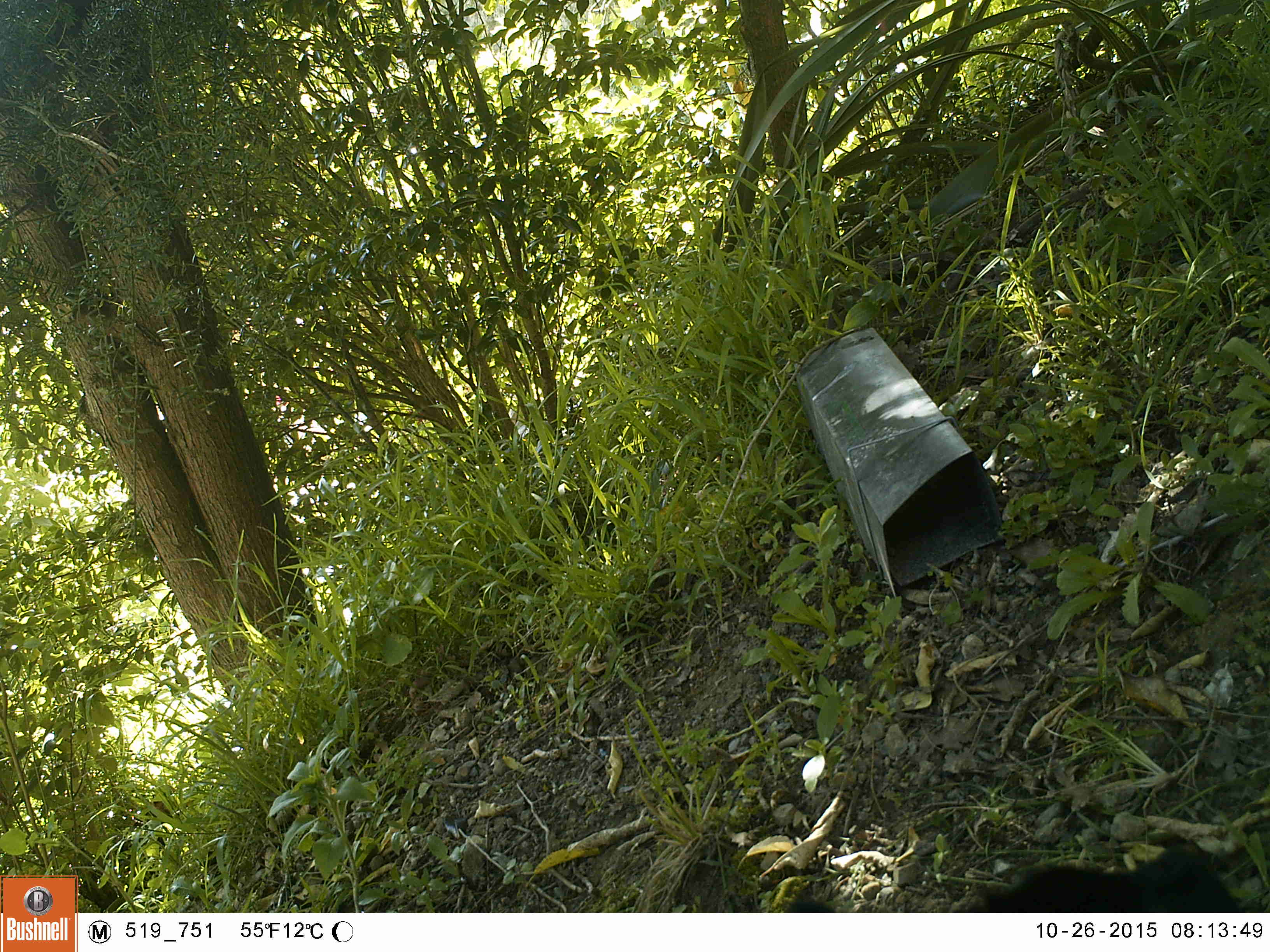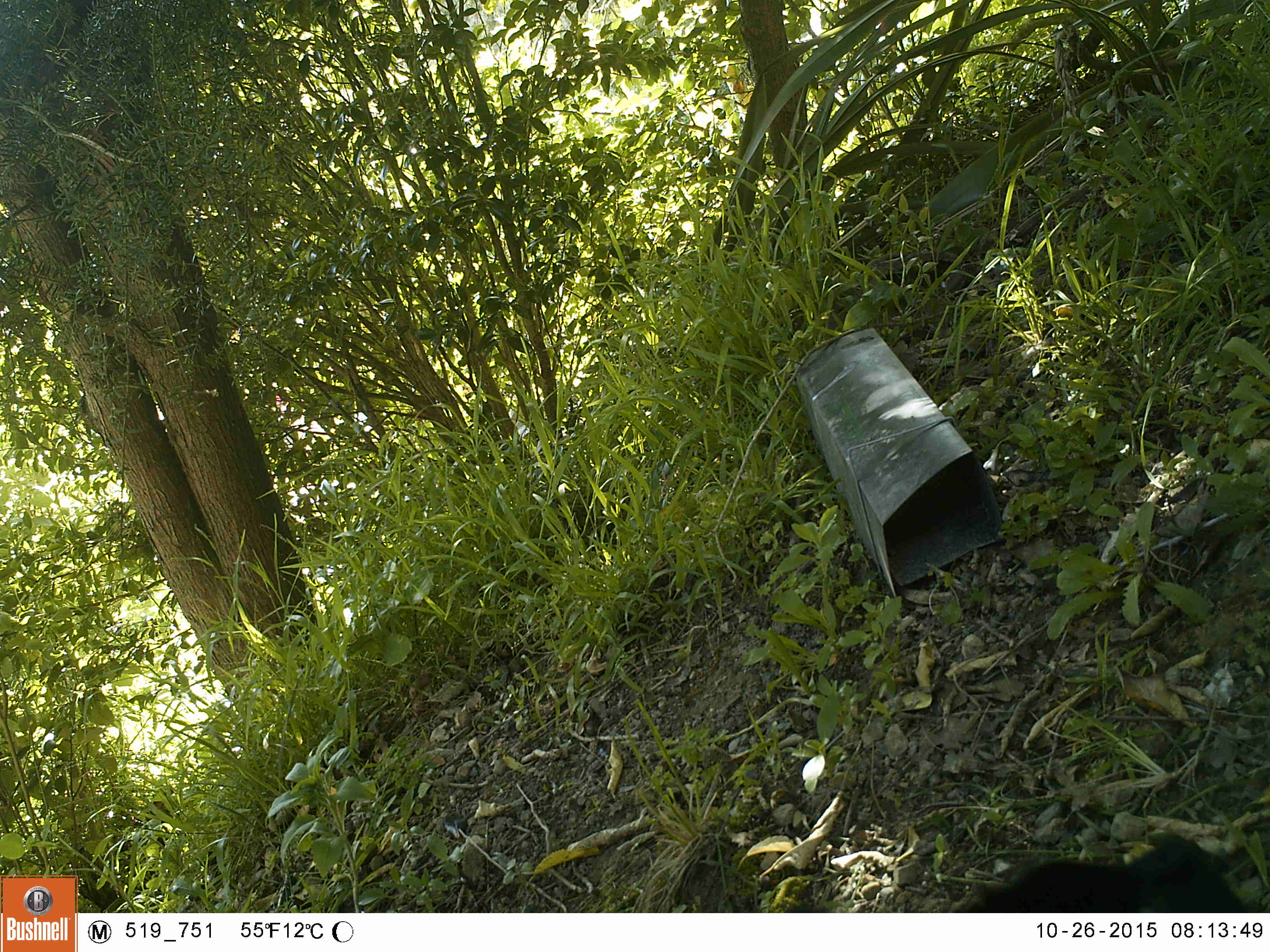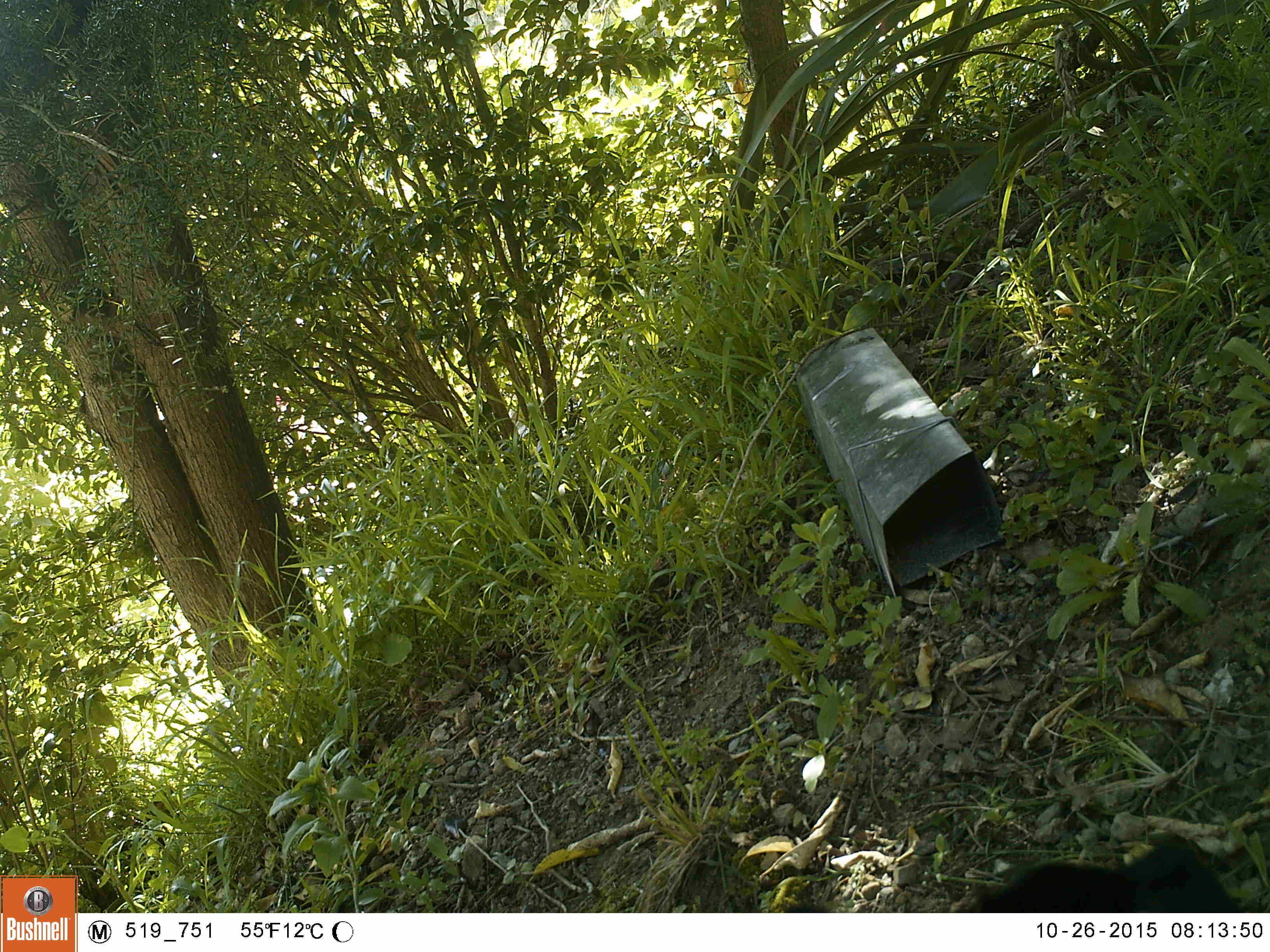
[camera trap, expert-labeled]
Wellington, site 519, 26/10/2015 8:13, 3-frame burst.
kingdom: Animalia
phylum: Chordata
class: Mammalia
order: Carnivora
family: Felidae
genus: Felis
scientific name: Felis catus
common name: cat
Cat (Felis catus).